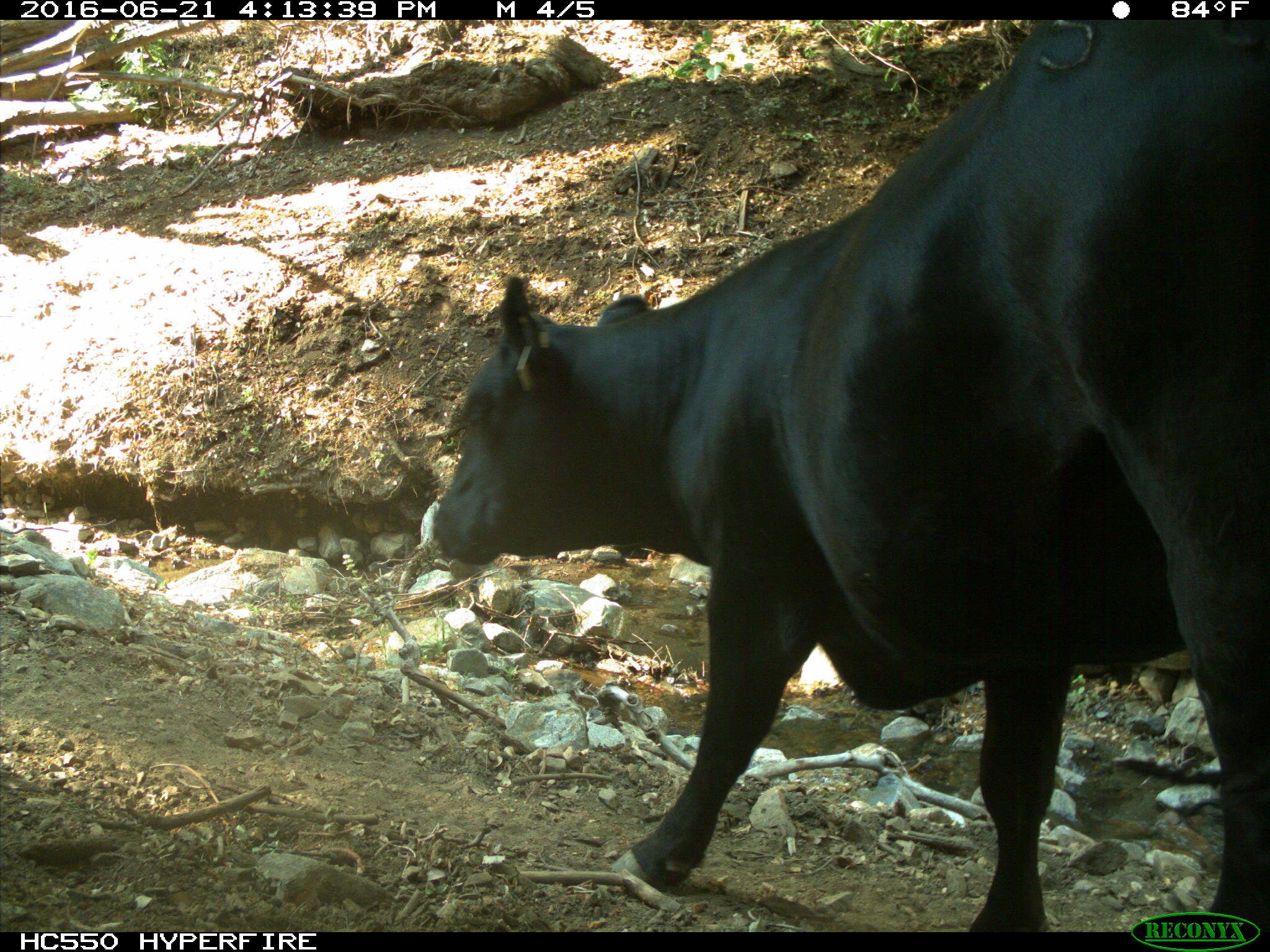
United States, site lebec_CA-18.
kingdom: Animalia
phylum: Chordata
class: Mammalia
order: Artiodactyla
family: Bovidae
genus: Bos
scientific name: Bos taurus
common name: domestic cow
Bos taurus (domestic cow).